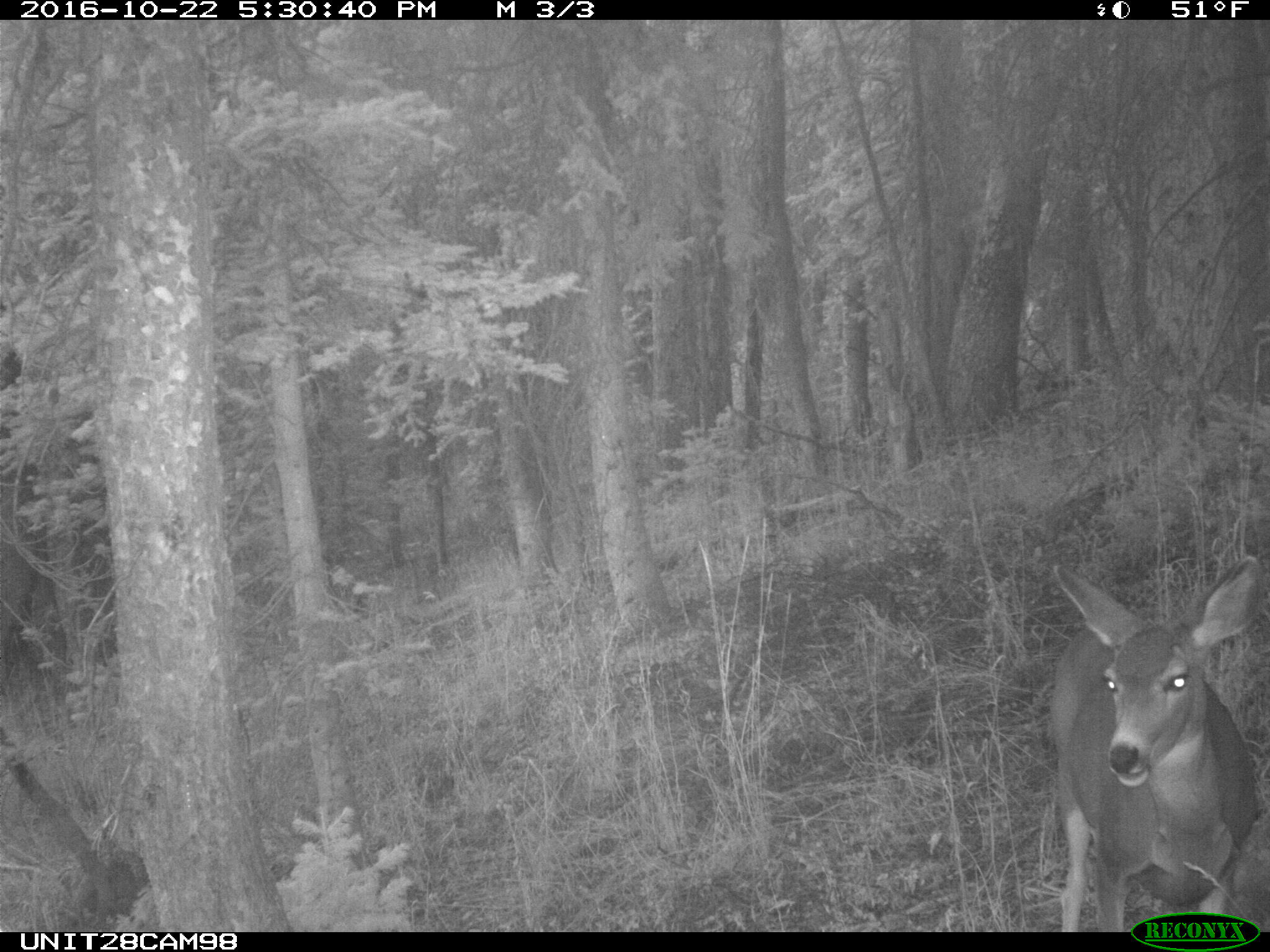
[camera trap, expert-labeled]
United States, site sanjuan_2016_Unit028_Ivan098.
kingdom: Animalia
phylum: Chordata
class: Mammalia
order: Artiodactyla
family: Cervidae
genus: Odocoileus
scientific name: Odocoileus hemionus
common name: mule deer